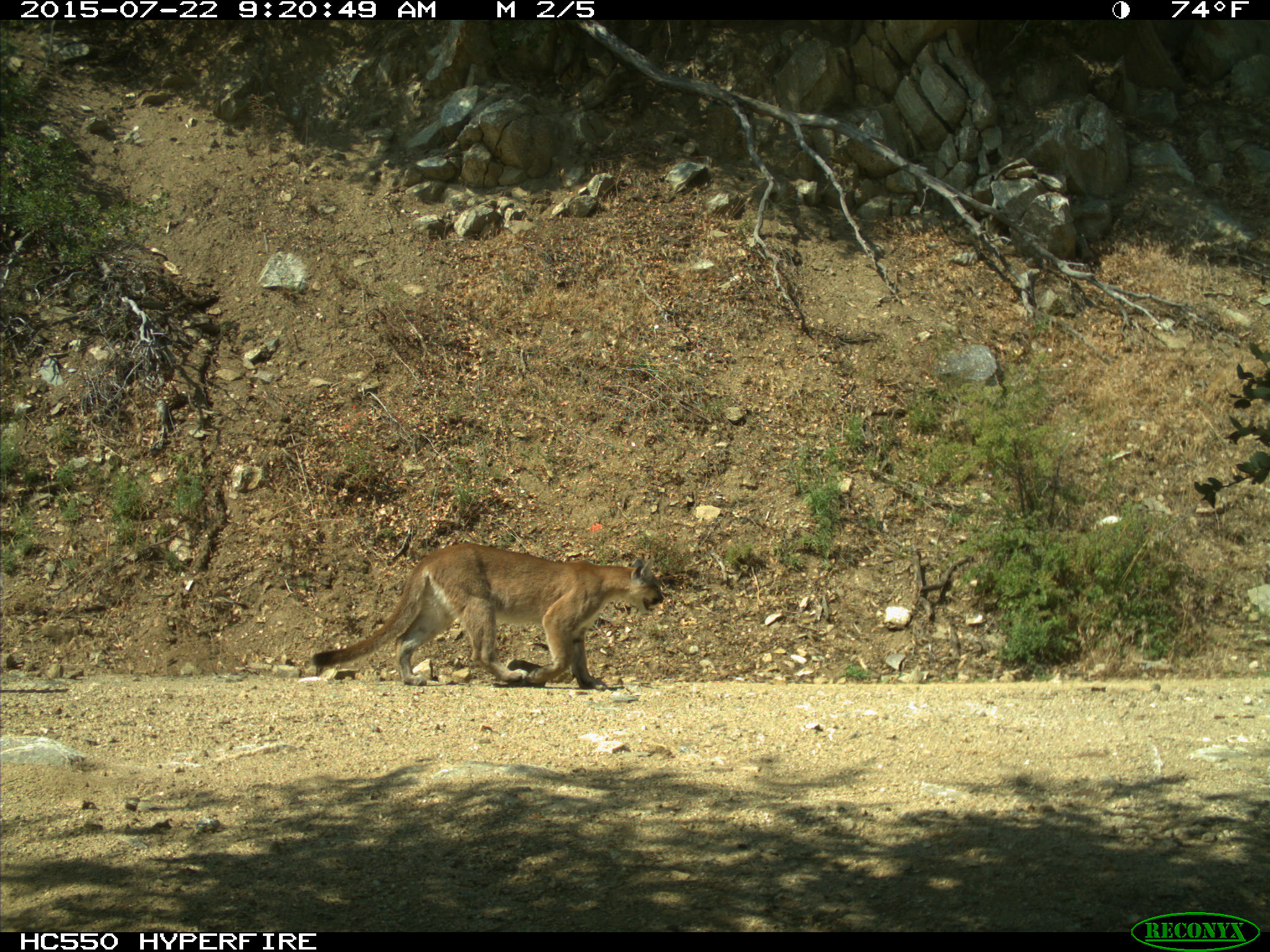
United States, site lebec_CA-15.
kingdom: Animalia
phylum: Chordata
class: Mammalia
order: Carnivora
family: Felidae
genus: Puma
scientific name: Puma concolor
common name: mountain lion